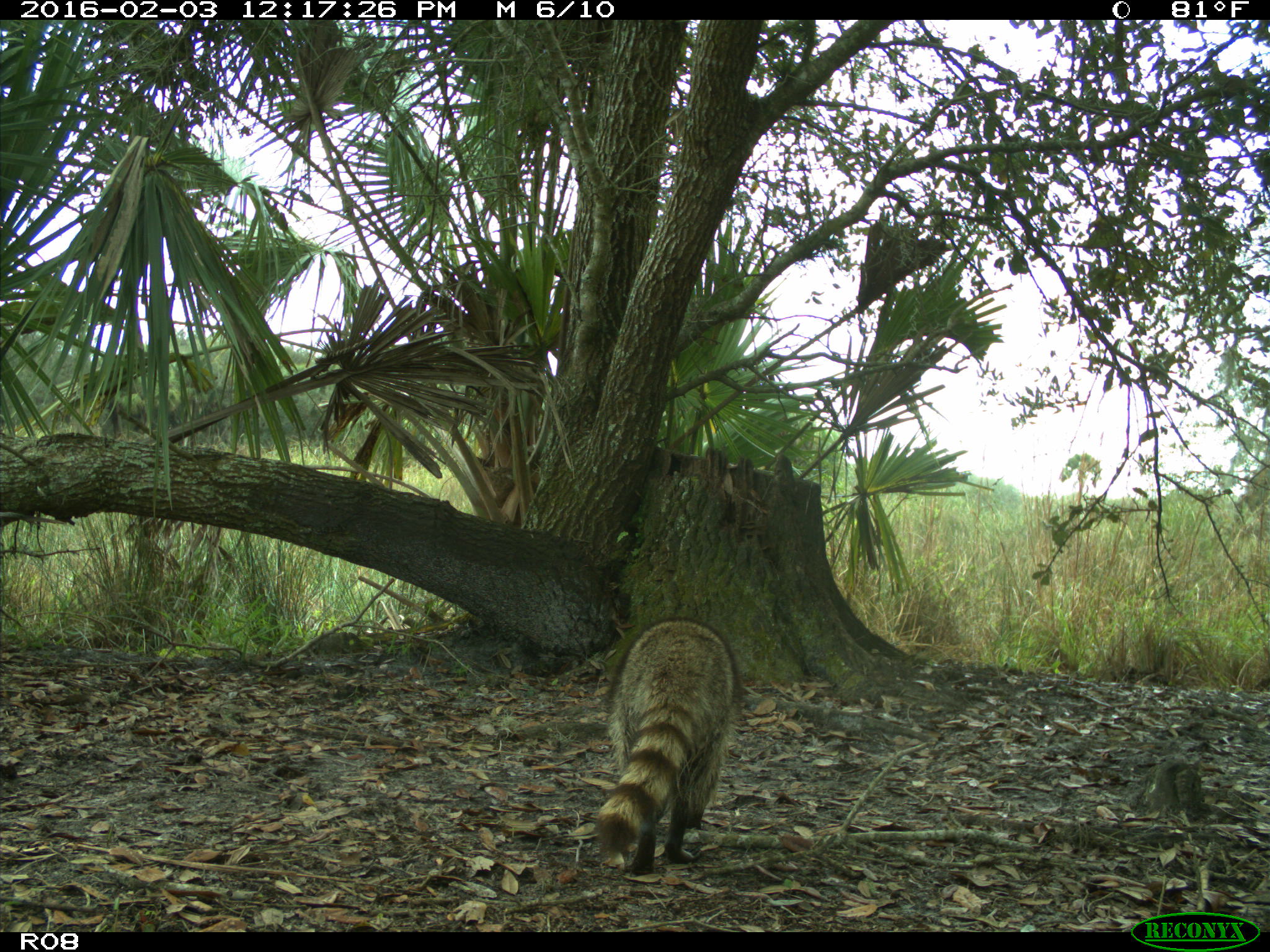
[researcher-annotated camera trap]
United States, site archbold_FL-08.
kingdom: Animalia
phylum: Chordata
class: Mammalia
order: Carnivora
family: Procyonidae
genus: Procyon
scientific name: Procyon lotor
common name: common raccoon